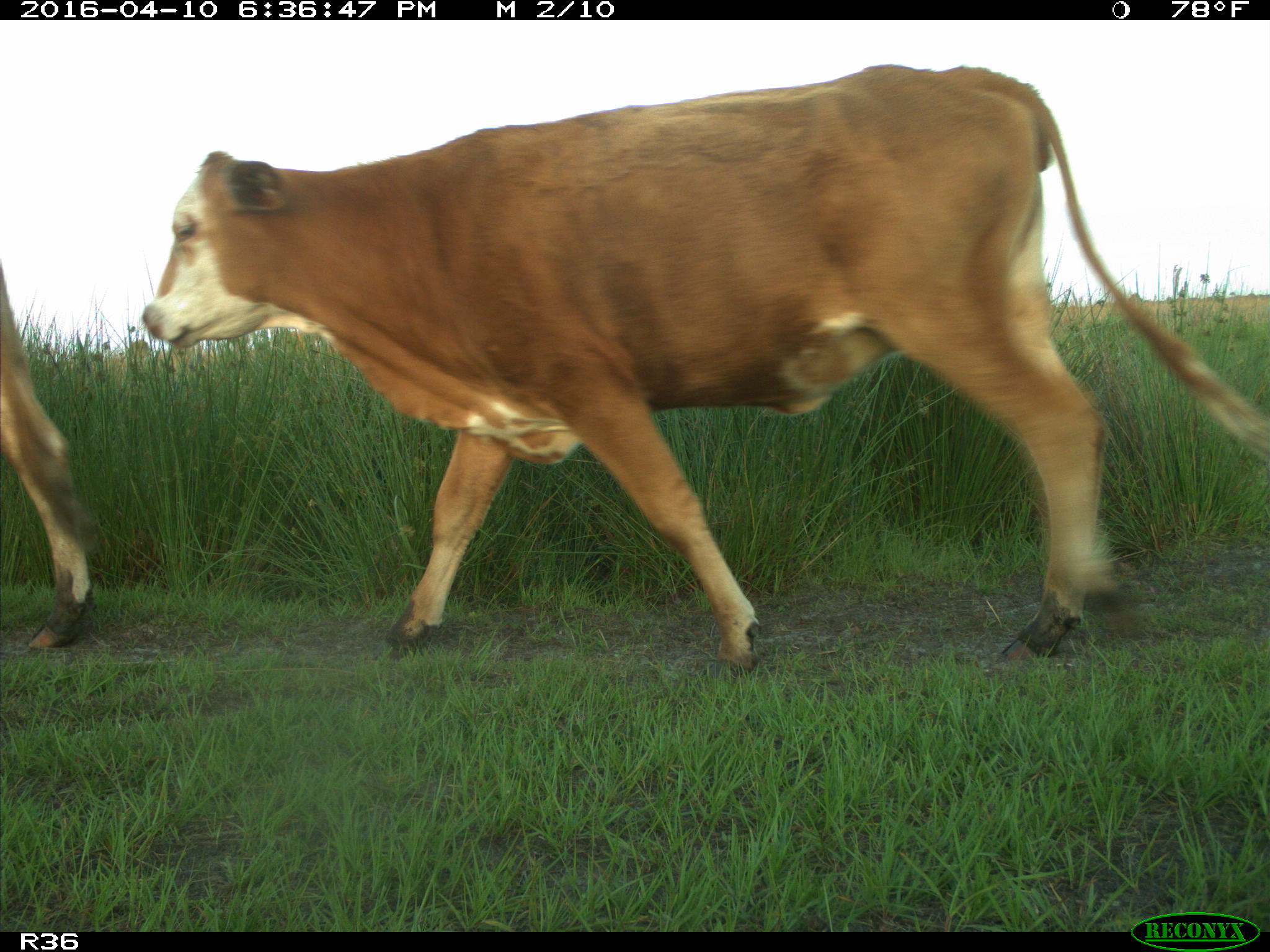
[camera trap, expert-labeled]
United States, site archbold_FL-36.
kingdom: Animalia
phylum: Chordata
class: Mammalia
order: Artiodactyla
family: Bovidae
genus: Bos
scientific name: Bos taurus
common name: domestic cow